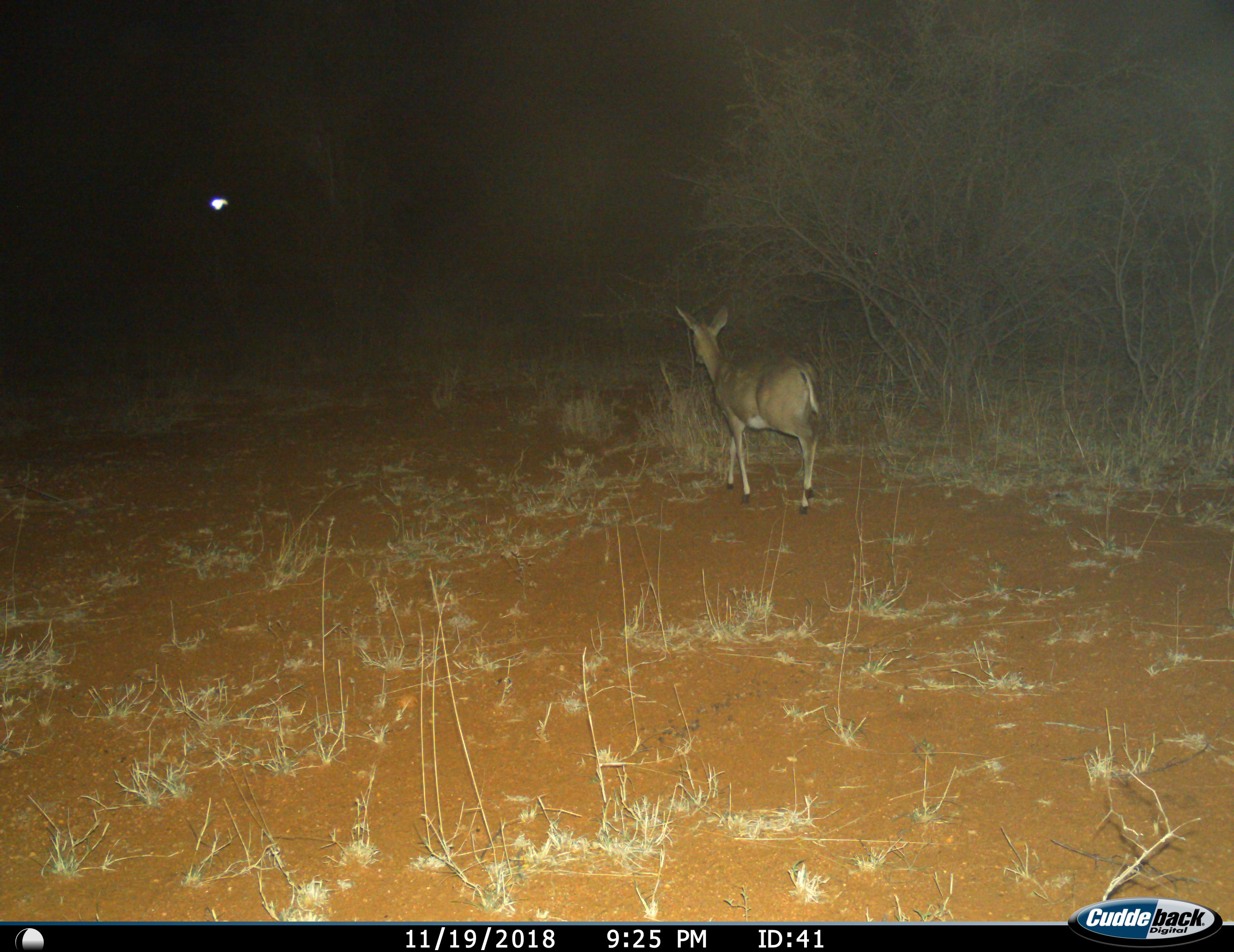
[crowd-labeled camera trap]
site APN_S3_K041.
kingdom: Animalia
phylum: Chordata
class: Mammalia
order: Artiodactyla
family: Bovidae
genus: Sylvicapra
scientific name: Sylvicapra grimmia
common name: common duiker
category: duikercommongrey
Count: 1.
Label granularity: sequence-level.